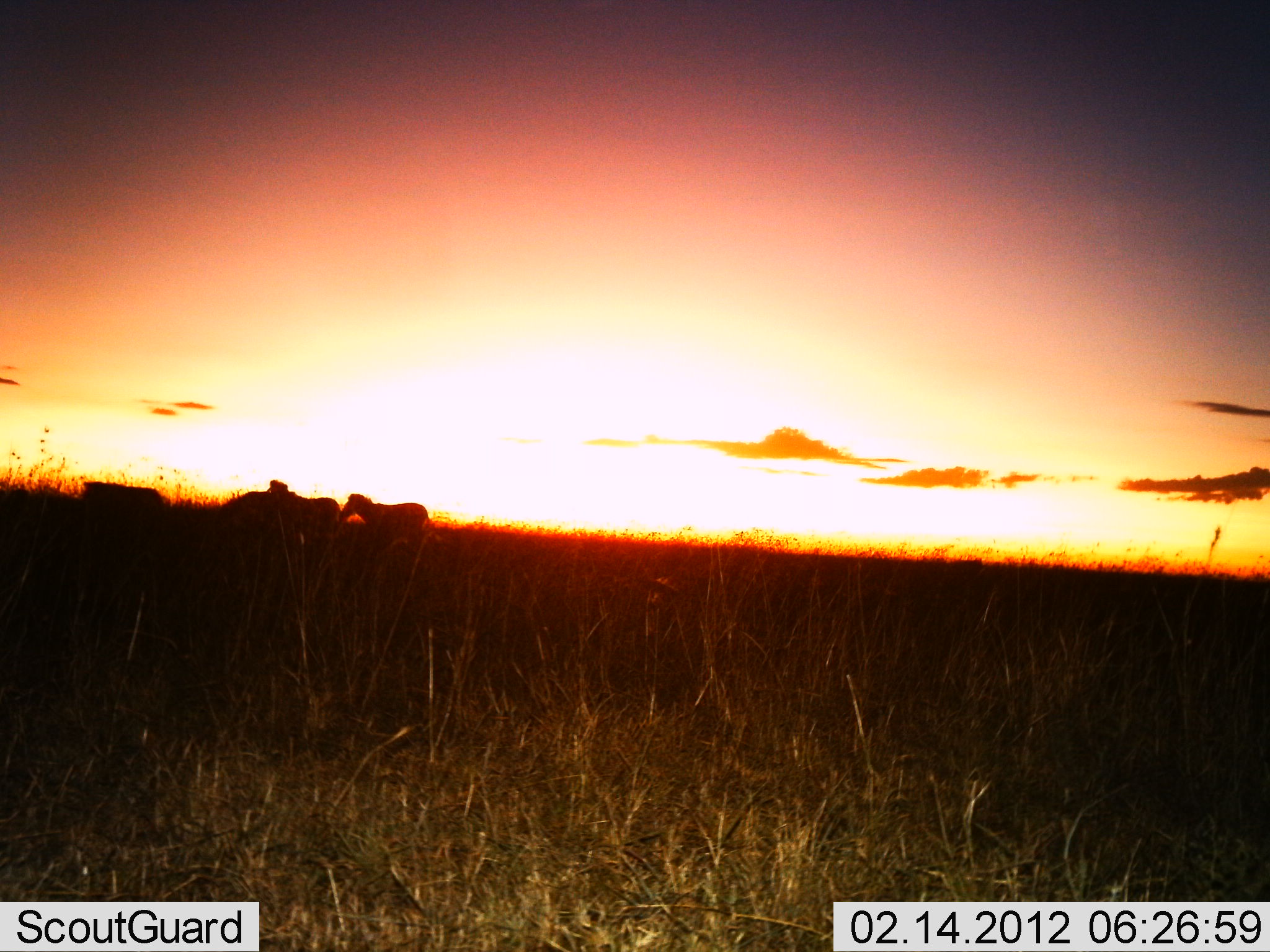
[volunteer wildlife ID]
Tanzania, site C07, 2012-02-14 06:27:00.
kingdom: Animalia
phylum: Chordata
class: Mammalia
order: Perissodactyla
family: Equidae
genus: Equus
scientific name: Equus quagga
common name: plains zebra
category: zebra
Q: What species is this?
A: Zebra (plains zebra) (Equus quagga).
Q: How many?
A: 4.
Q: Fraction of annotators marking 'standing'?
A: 88%.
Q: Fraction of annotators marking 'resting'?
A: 0%.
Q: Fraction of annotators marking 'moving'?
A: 19%.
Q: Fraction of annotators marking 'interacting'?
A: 0%.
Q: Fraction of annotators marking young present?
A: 0%.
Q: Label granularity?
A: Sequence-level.